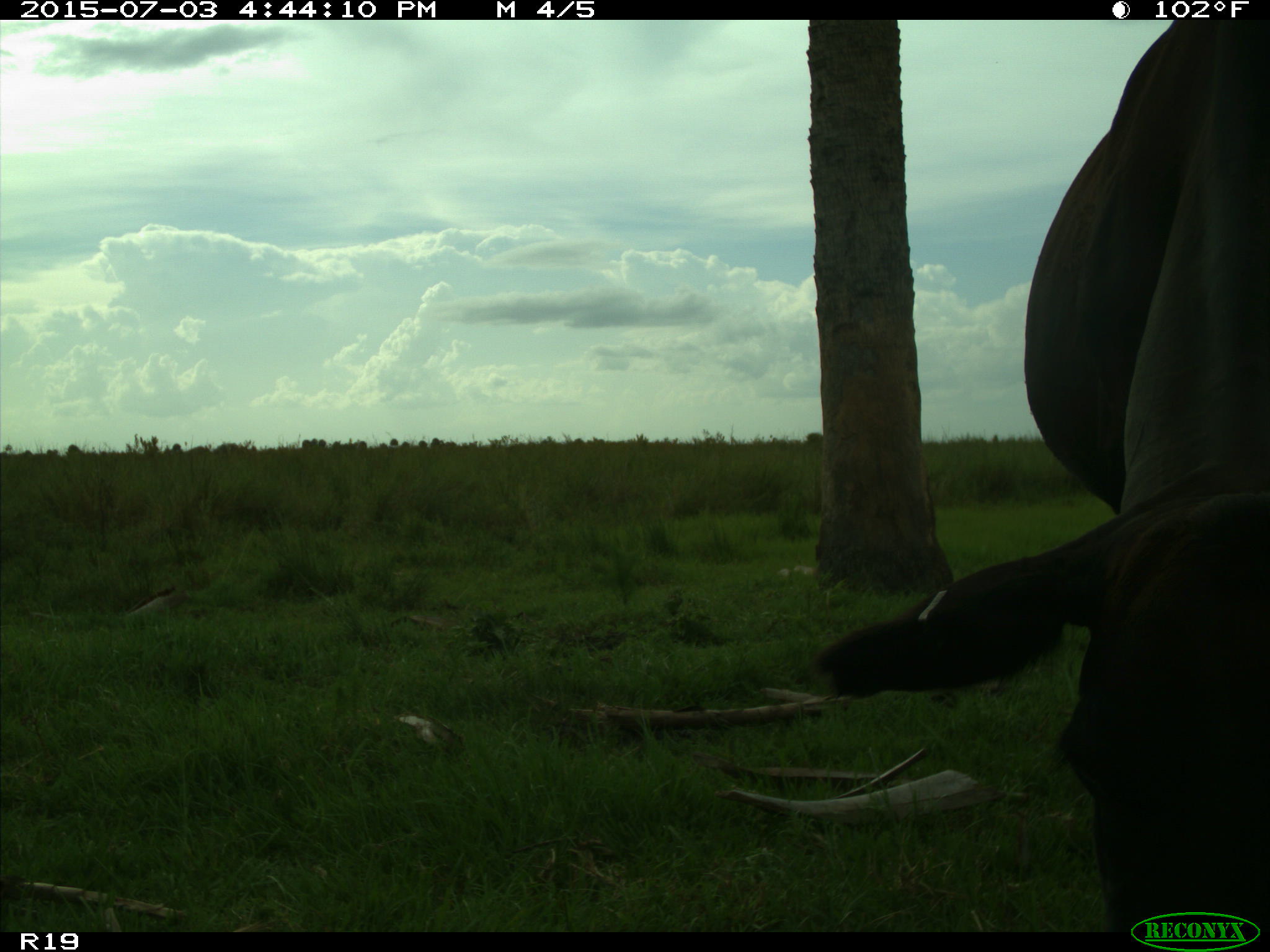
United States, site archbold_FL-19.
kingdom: Animalia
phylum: Chordata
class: Mammalia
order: Artiodactyla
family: Bovidae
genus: Bos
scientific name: Bos taurus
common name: domestic cow